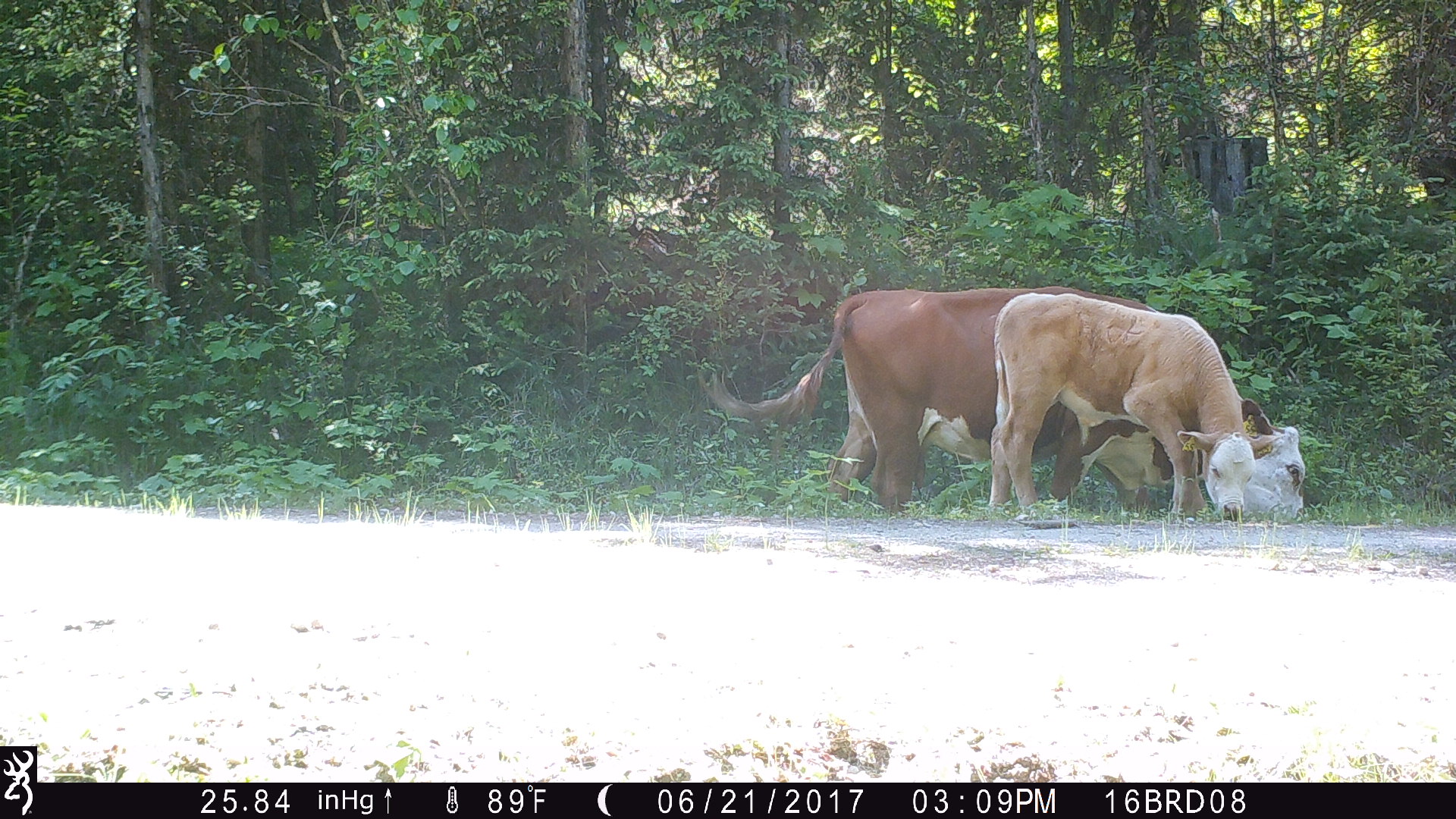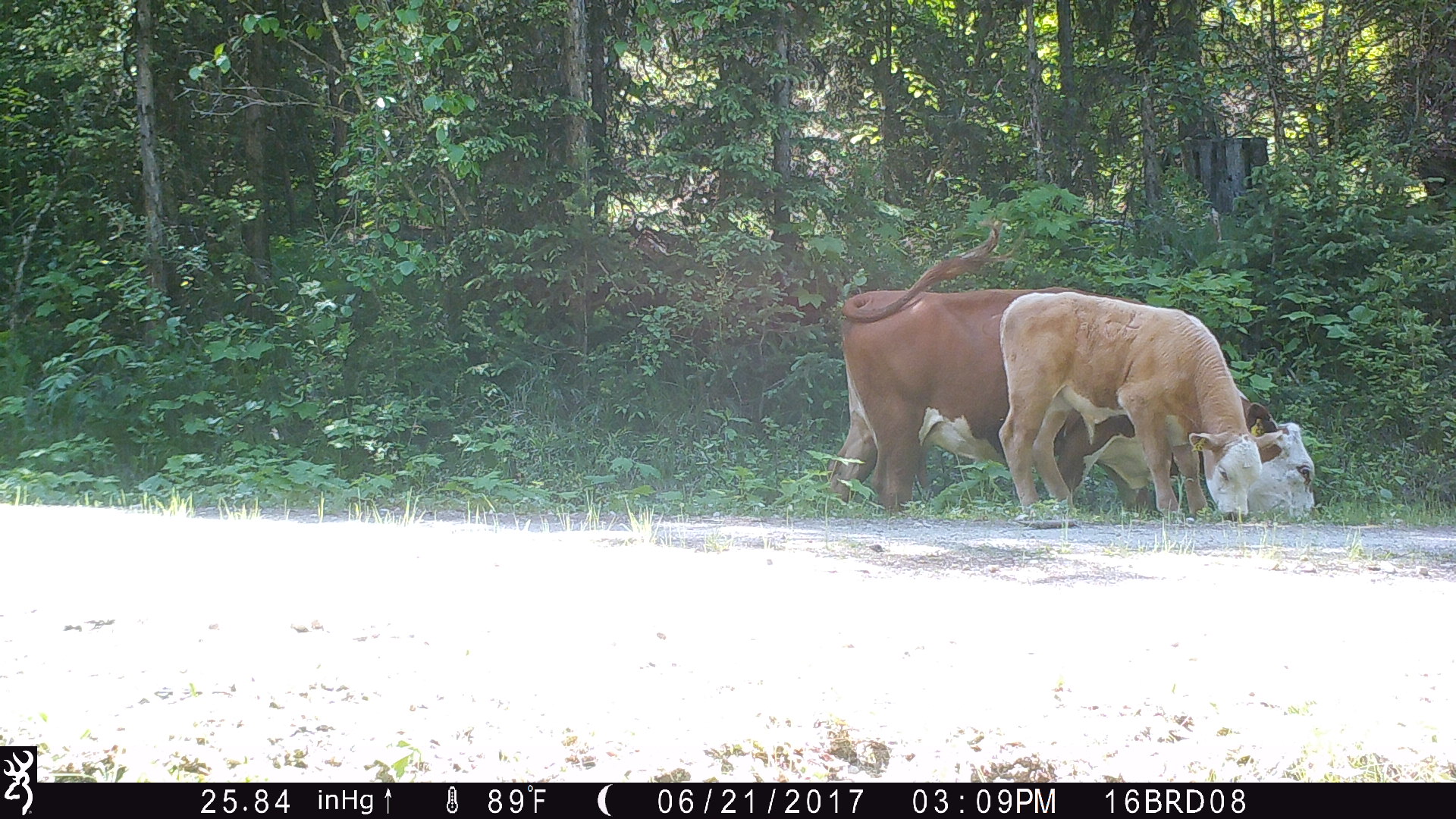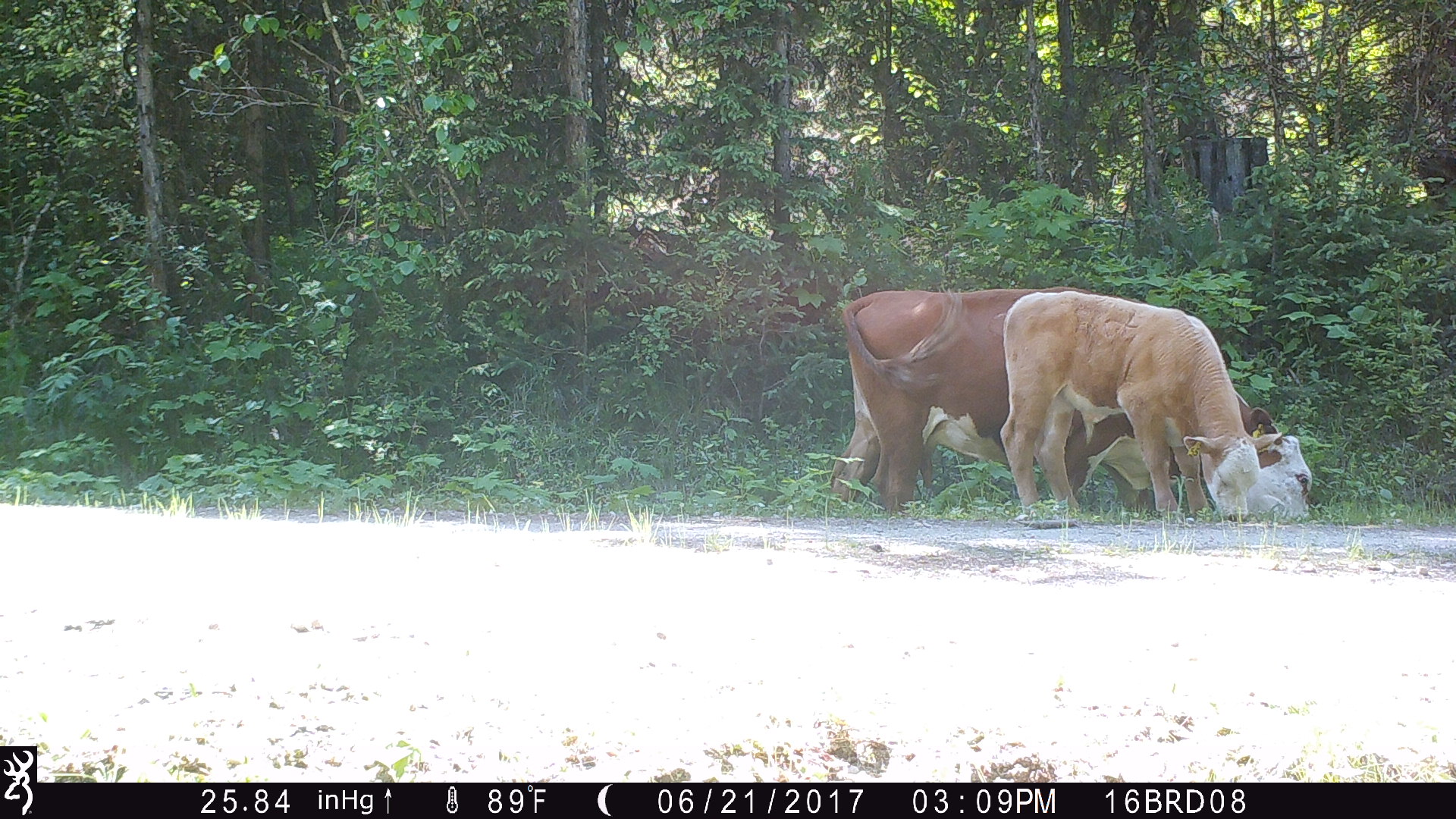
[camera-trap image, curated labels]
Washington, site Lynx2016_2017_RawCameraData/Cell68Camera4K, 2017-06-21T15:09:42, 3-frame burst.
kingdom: Animalia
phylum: Chordata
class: Mammalia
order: Artiodactyla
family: Bovidae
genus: Bos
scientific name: Bos taurus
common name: domestic cattle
Domestic cattle (Bos taurus). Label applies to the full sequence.